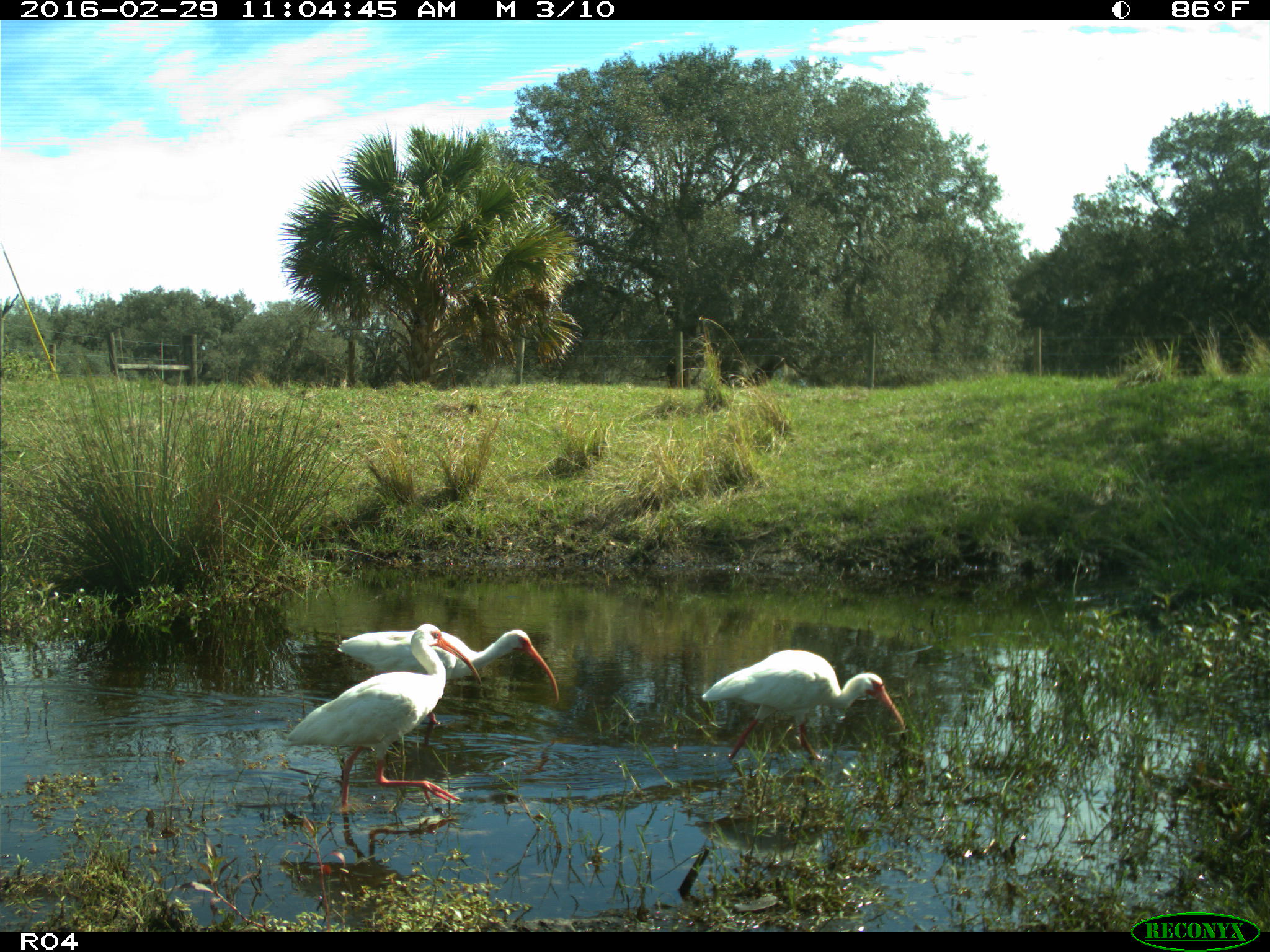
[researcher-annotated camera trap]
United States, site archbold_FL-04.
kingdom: Animalia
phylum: Chordata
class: Aves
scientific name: Aves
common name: birds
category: unidentified bird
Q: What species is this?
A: Unidentified bird (birds) (Aves).